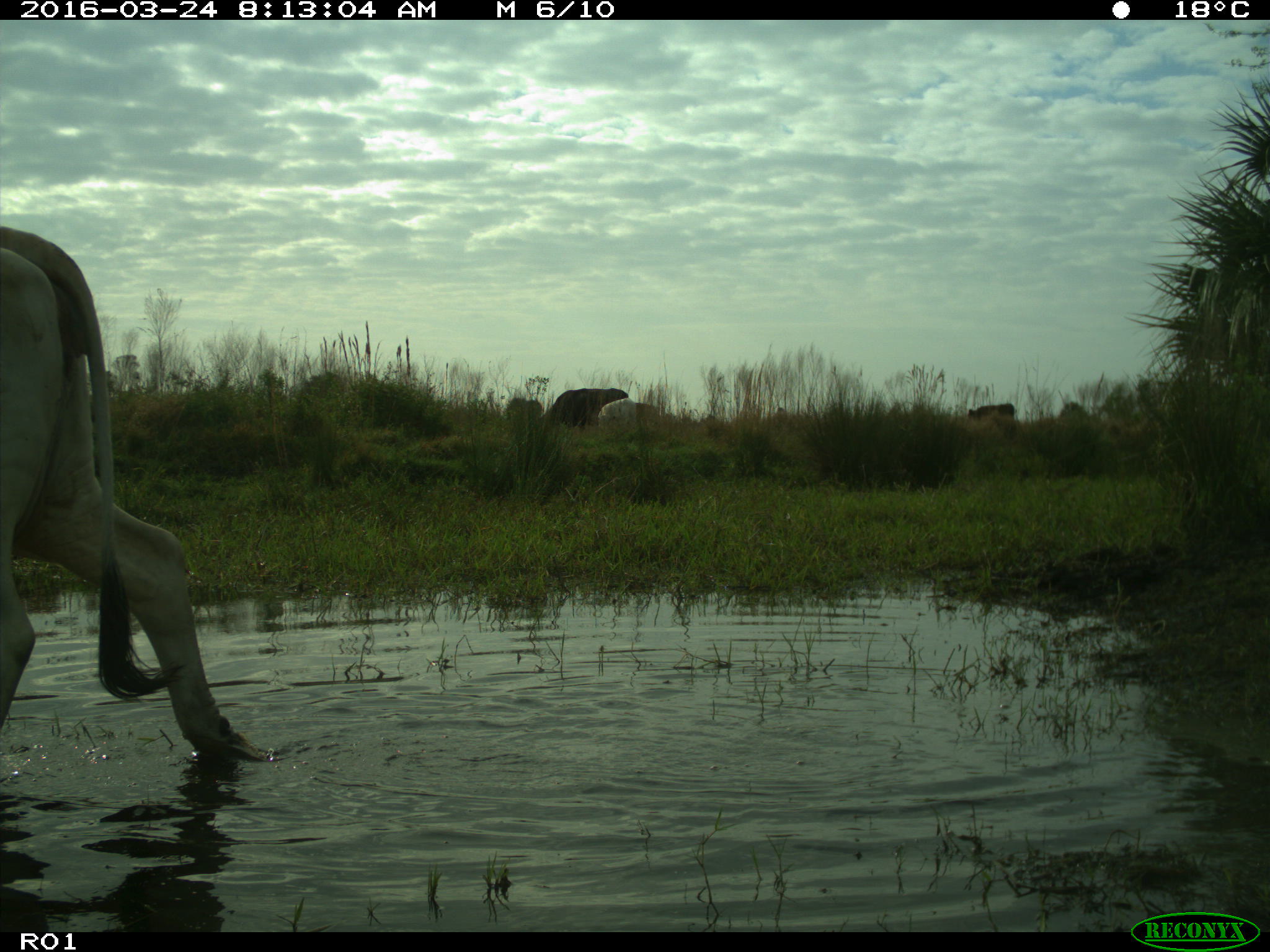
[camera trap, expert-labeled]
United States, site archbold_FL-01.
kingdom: Animalia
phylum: Chordata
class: Mammalia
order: Artiodactyla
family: Bovidae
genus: Bos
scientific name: Bos taurus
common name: domestic cow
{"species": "Bos taurus (domestic cow)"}